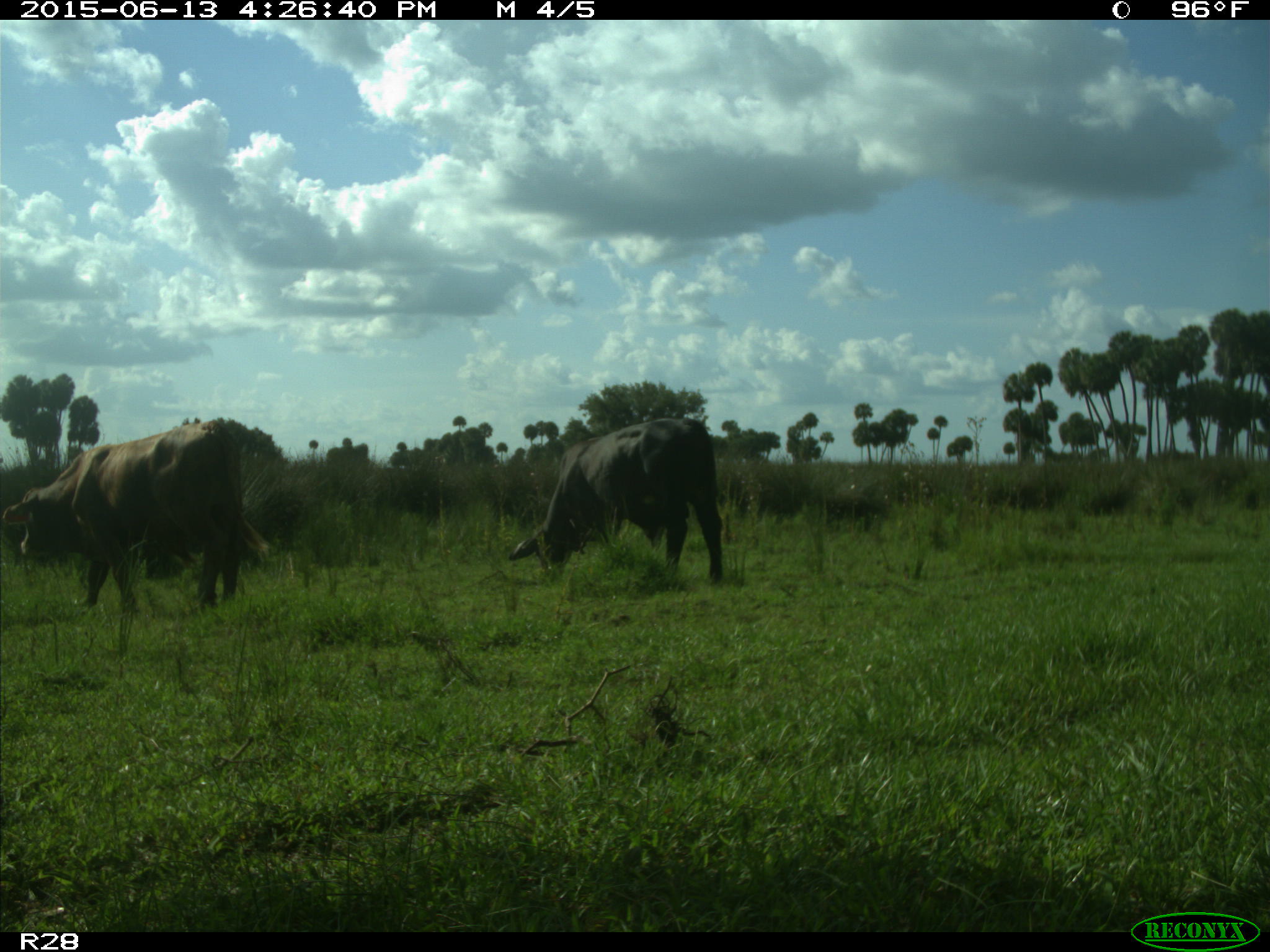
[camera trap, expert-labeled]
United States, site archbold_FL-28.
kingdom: Animalia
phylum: Chordata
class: Mammalia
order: Artiodactyla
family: Bovidae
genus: Bos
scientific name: Bos taurus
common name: domestic cow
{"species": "Bos taurus (domestic cow)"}